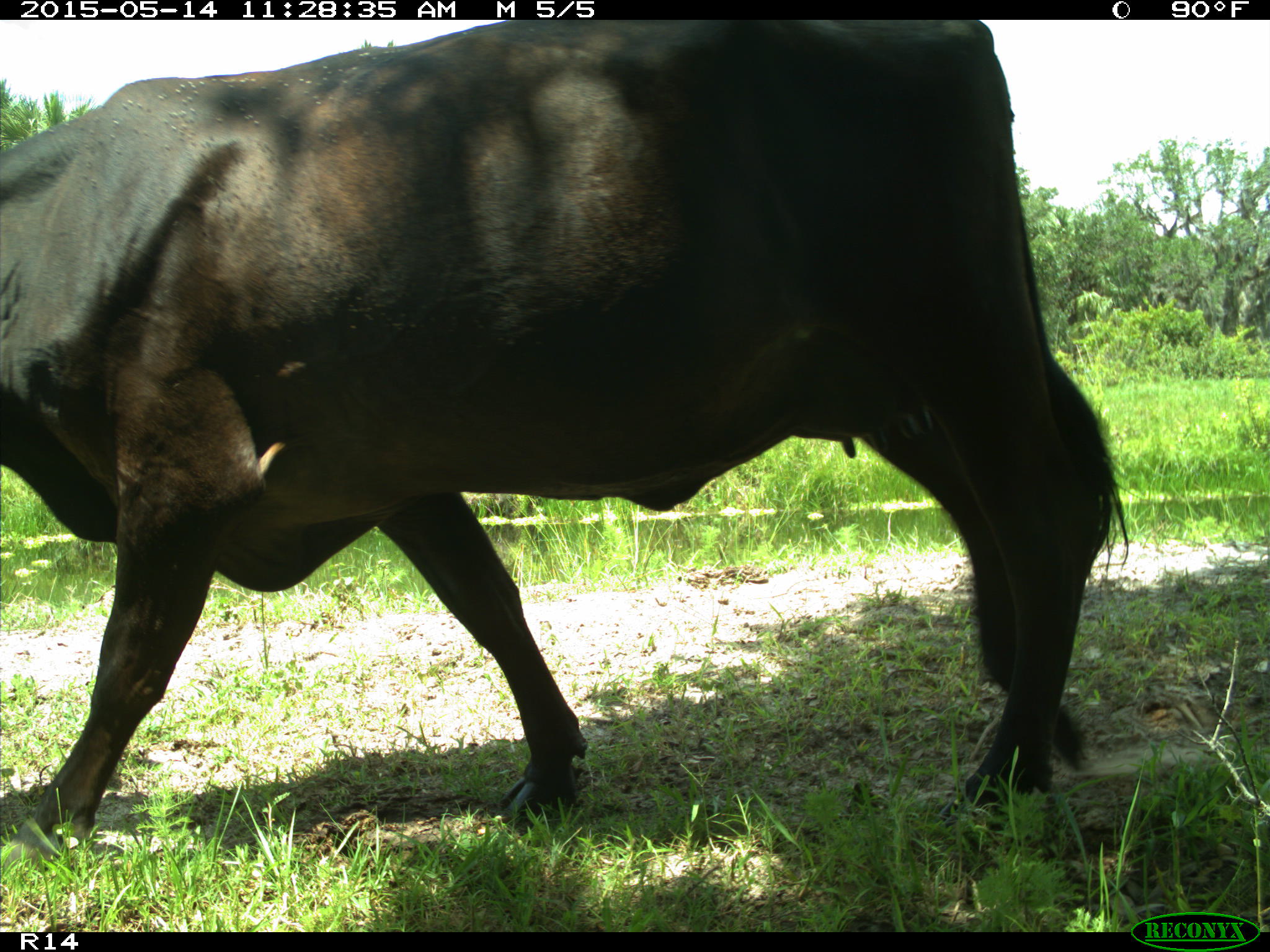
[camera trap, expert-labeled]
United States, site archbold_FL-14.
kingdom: Animalia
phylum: Chordata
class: Mammalia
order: Artiodactyla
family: Bovidae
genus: Bos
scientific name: Bos taurus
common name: domestic cow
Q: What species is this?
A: Bos taurus (domestic cow).